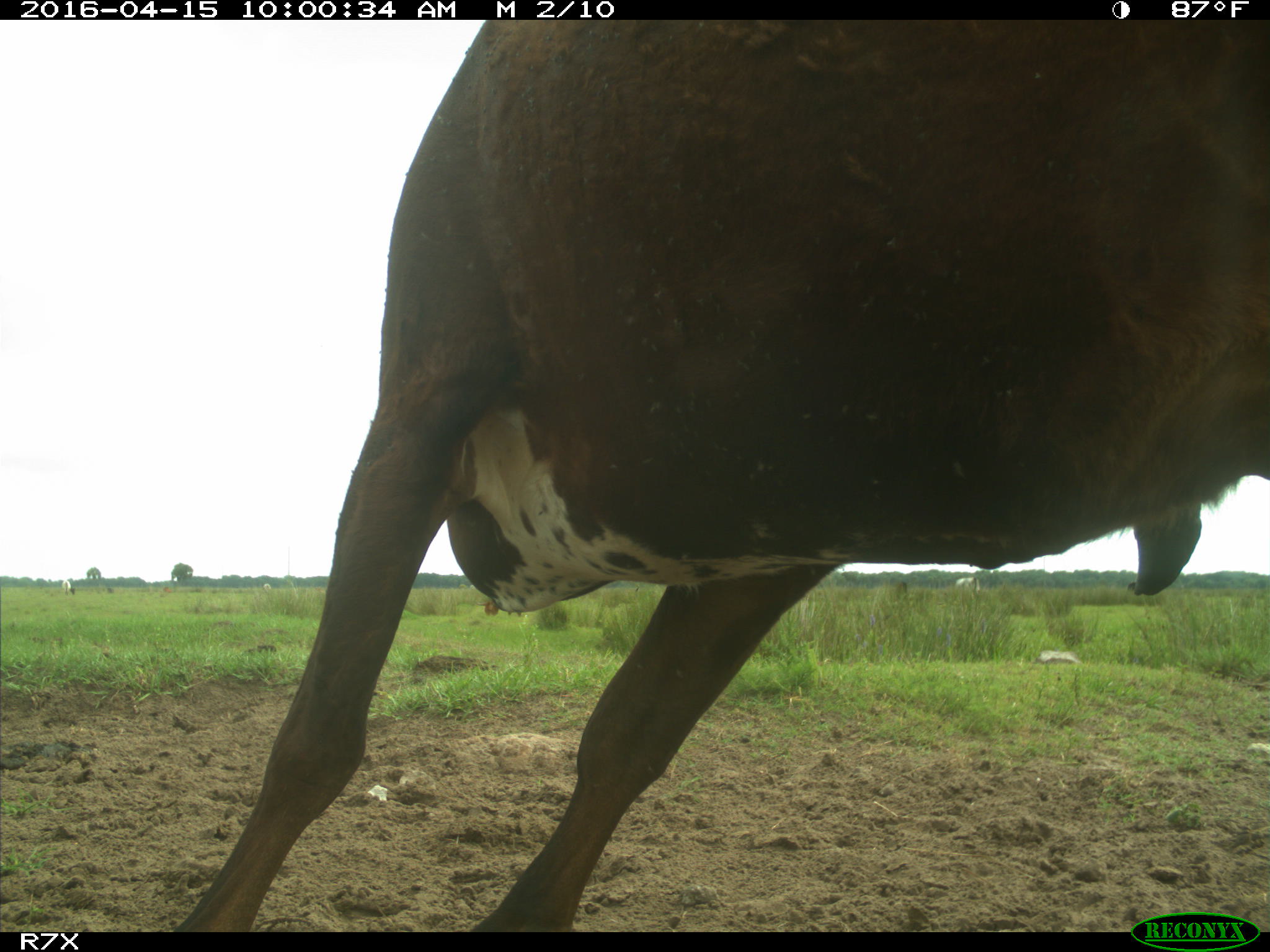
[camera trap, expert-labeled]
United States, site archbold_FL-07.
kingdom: Animalia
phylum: Chordata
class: Mammalia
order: Artiodactyla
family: Bovidae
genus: Bos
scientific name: Bos taurus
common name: domestic cow